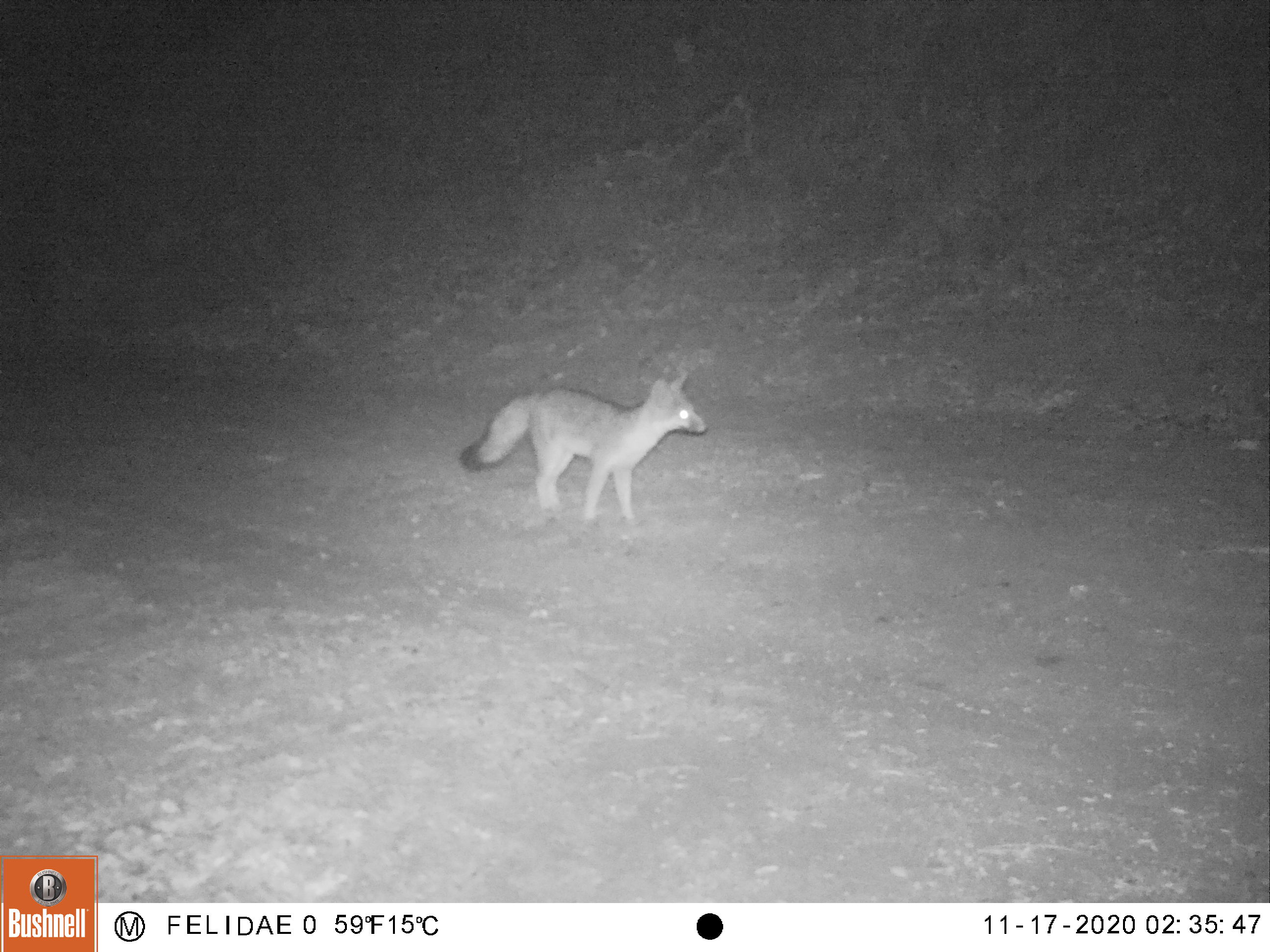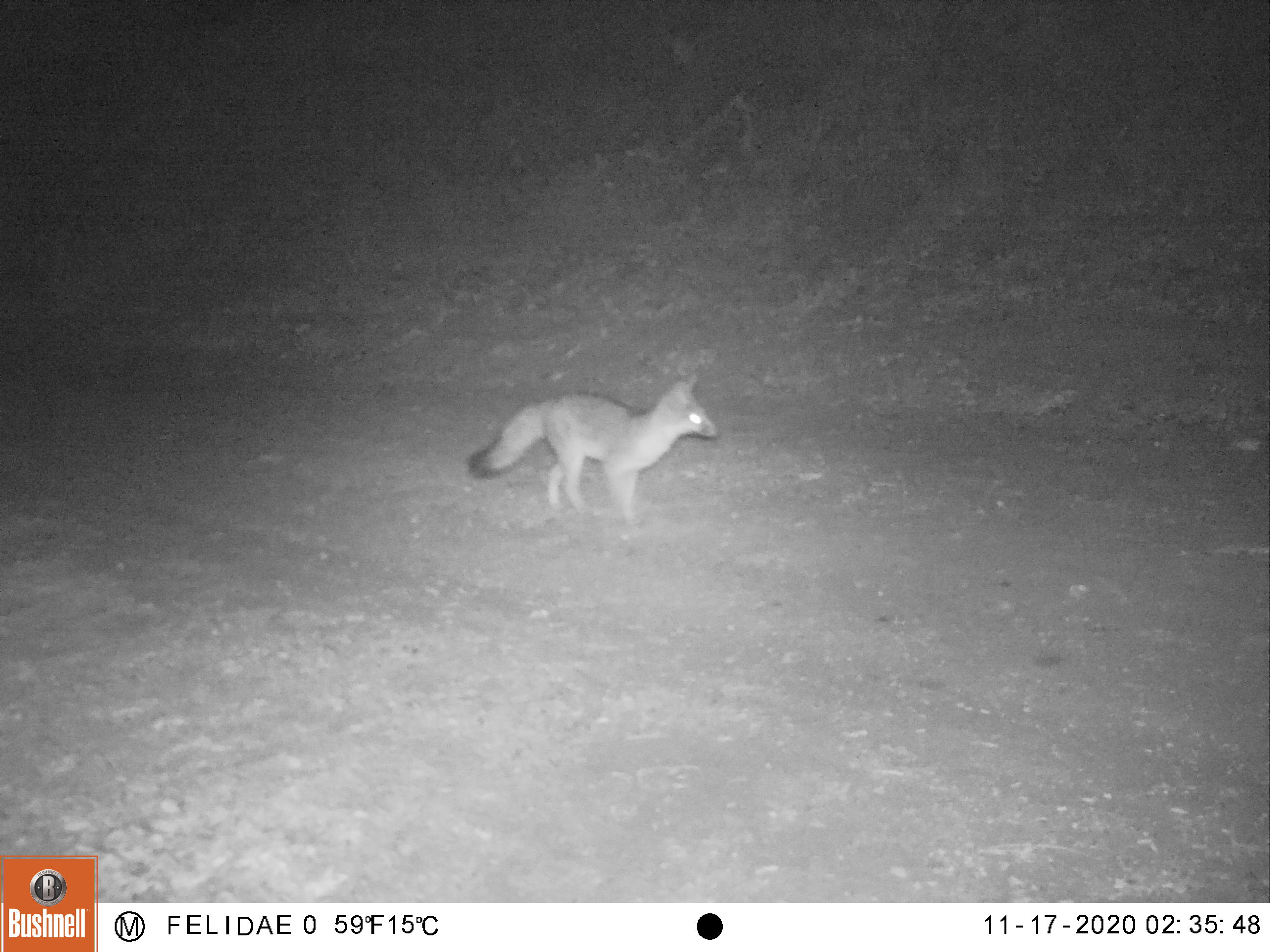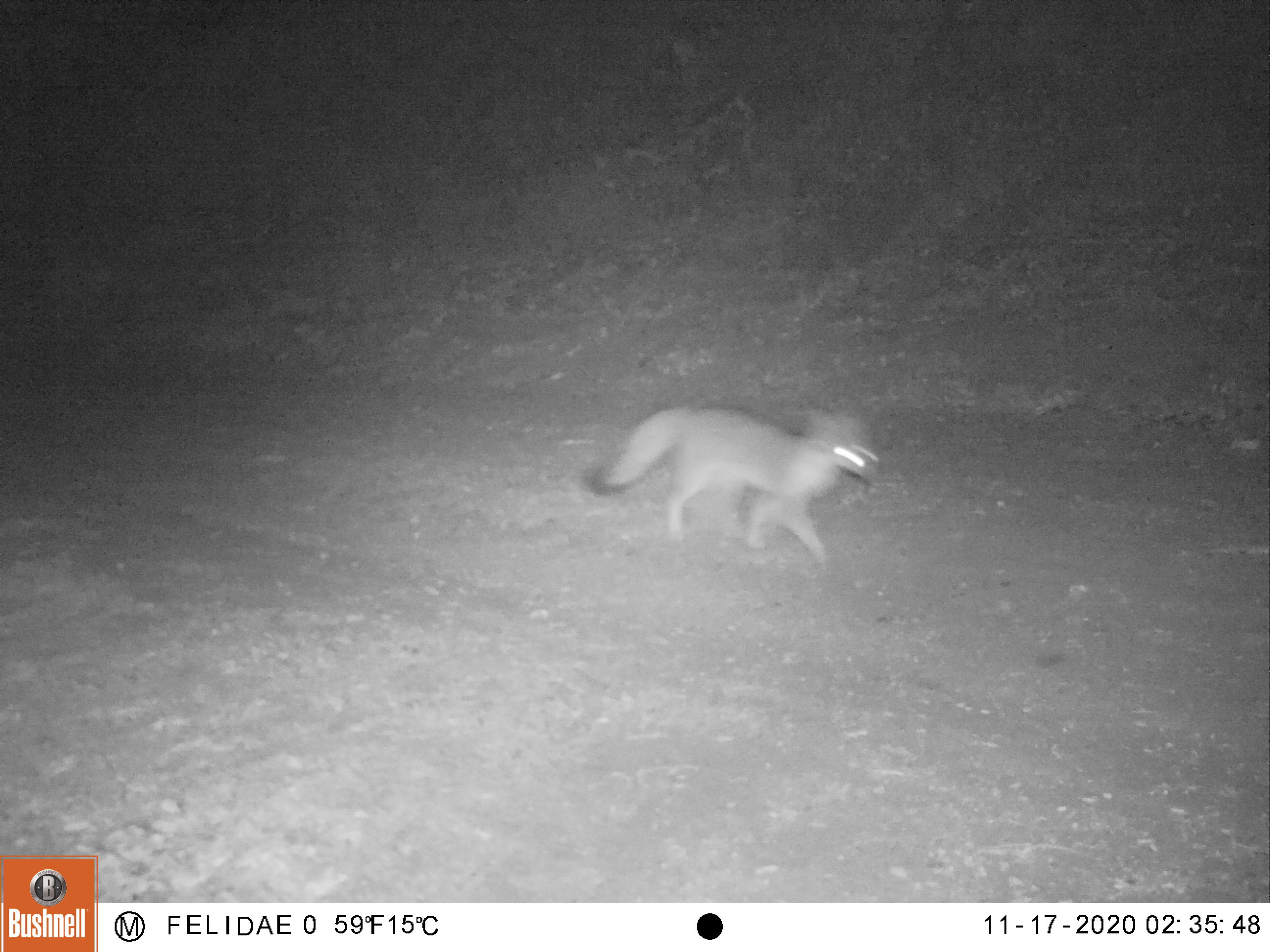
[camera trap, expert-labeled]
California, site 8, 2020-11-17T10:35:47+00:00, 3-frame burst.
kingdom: Animalia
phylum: Chordata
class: Mammalia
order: Carnivora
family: Canidae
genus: Urocyon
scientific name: Urocyon cinereoargenteus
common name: gray fox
Gray fox (Urocyon cinereoargenteus).